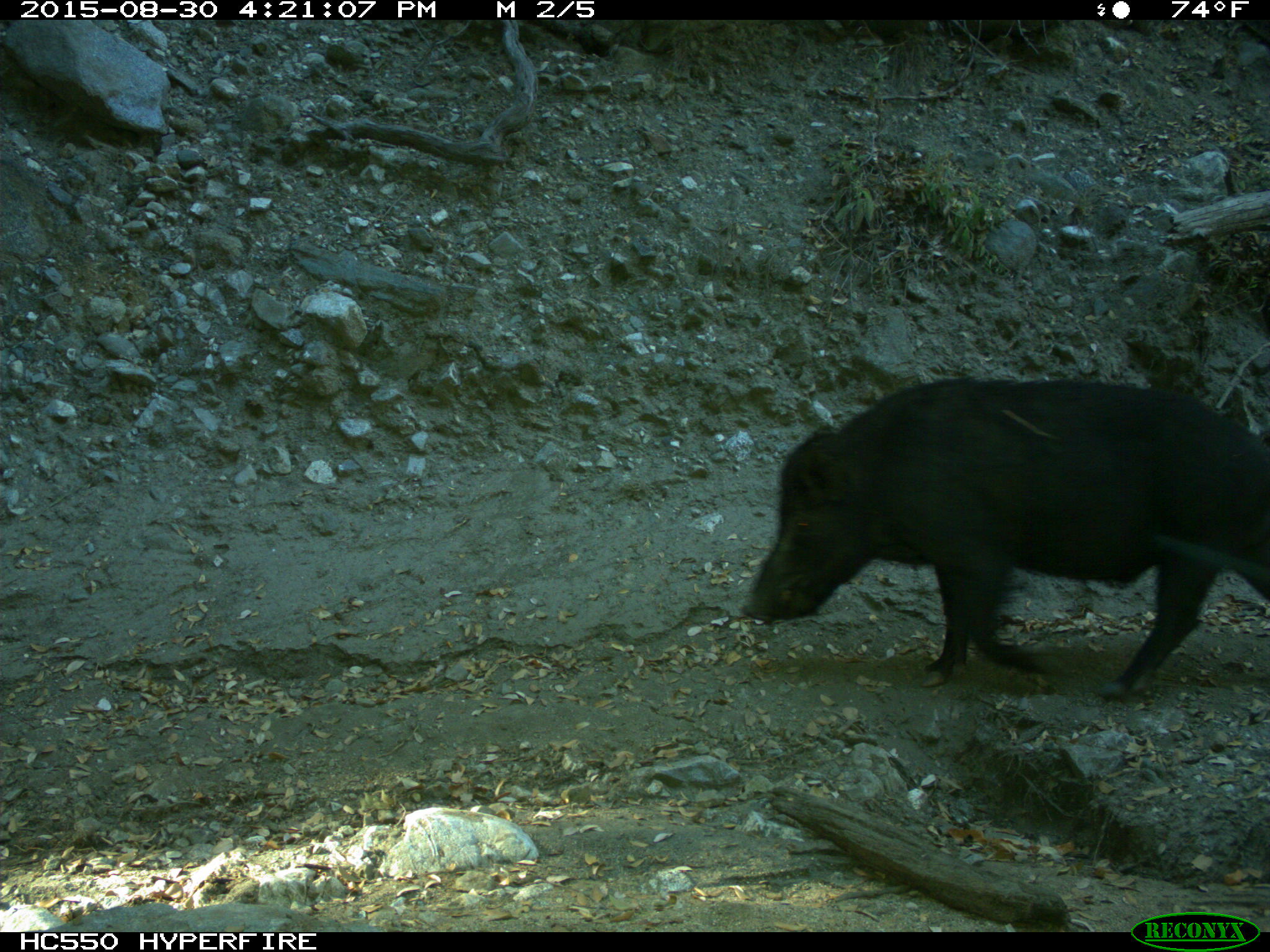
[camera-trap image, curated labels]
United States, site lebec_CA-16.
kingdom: Animalia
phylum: Chordata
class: Mammalia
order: Artiodactyla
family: Suidae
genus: Sus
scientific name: Sus scrofa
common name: wild boar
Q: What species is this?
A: Sus scrofa (wild boar).